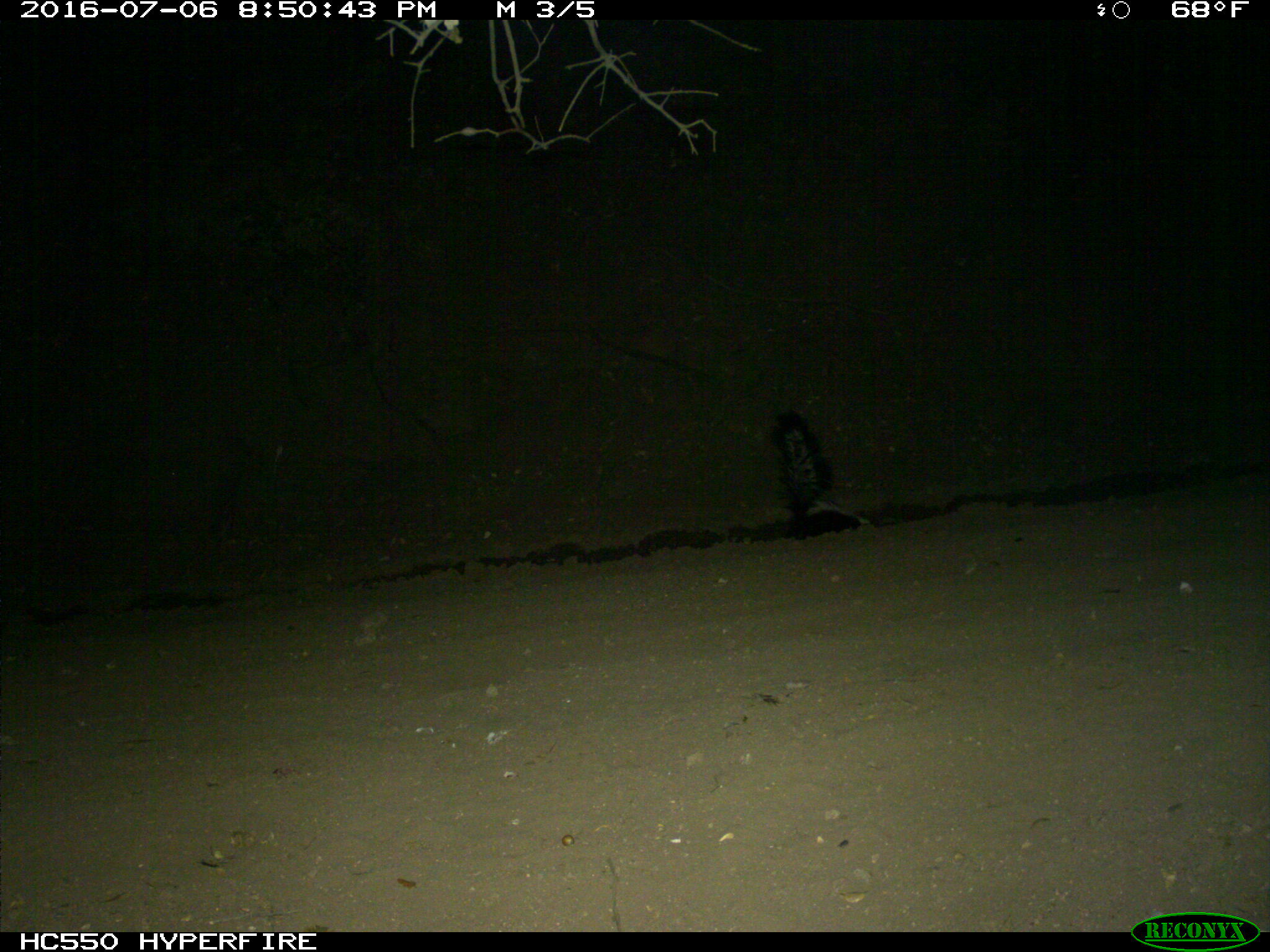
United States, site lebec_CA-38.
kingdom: Animalia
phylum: Chordata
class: Mammalia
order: Carnivora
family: Mephitidae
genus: Mephitis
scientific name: Mephitis mephitis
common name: striped skunk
Mephitis mephitis (striped skunk).